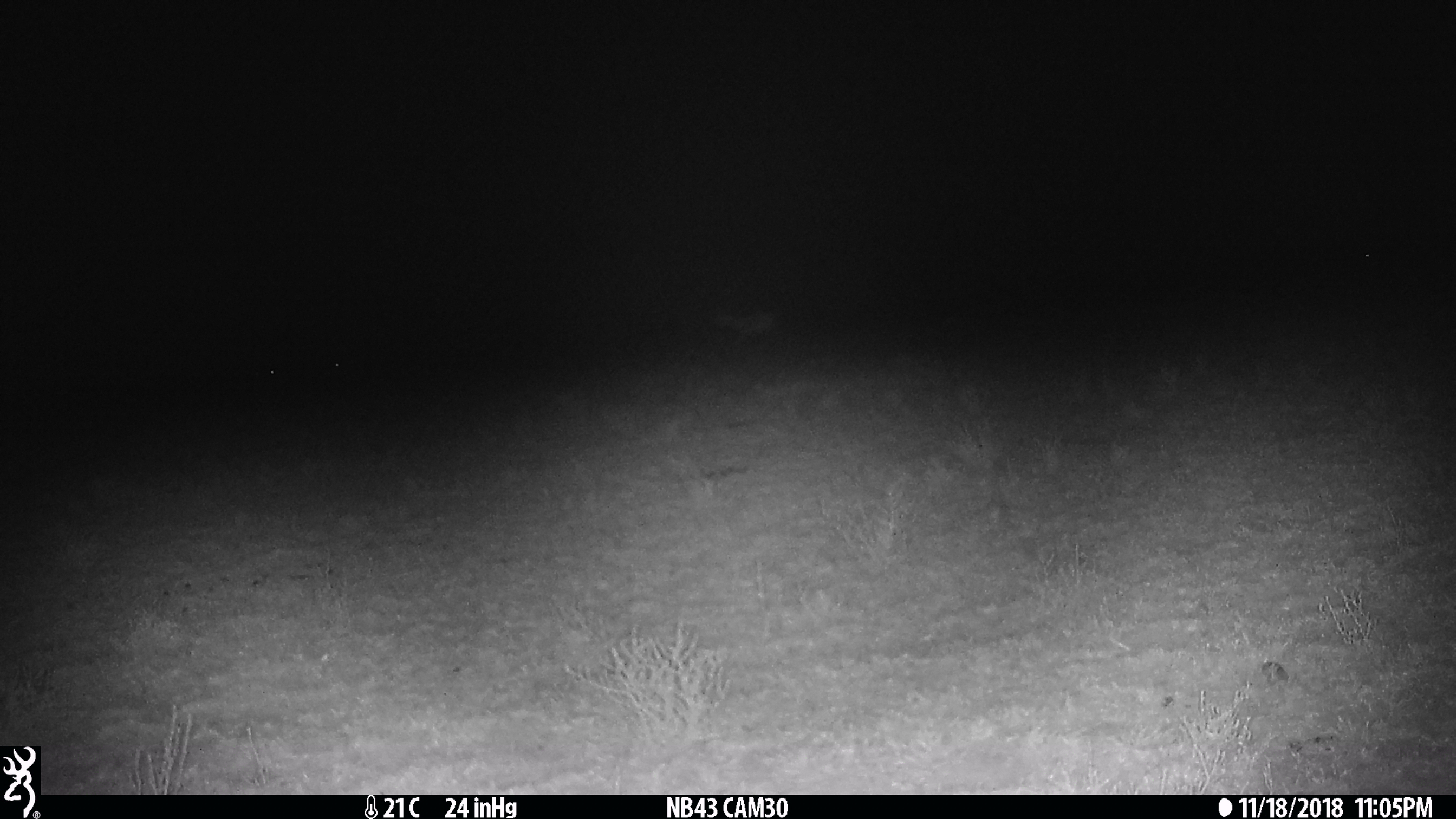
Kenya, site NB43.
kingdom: Animalia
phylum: Chordata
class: Mammalia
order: Artiodactyla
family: Bovidae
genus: Eudorcas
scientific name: Eudorcas thomsonii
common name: thomon's gazelle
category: gazelle thomsons